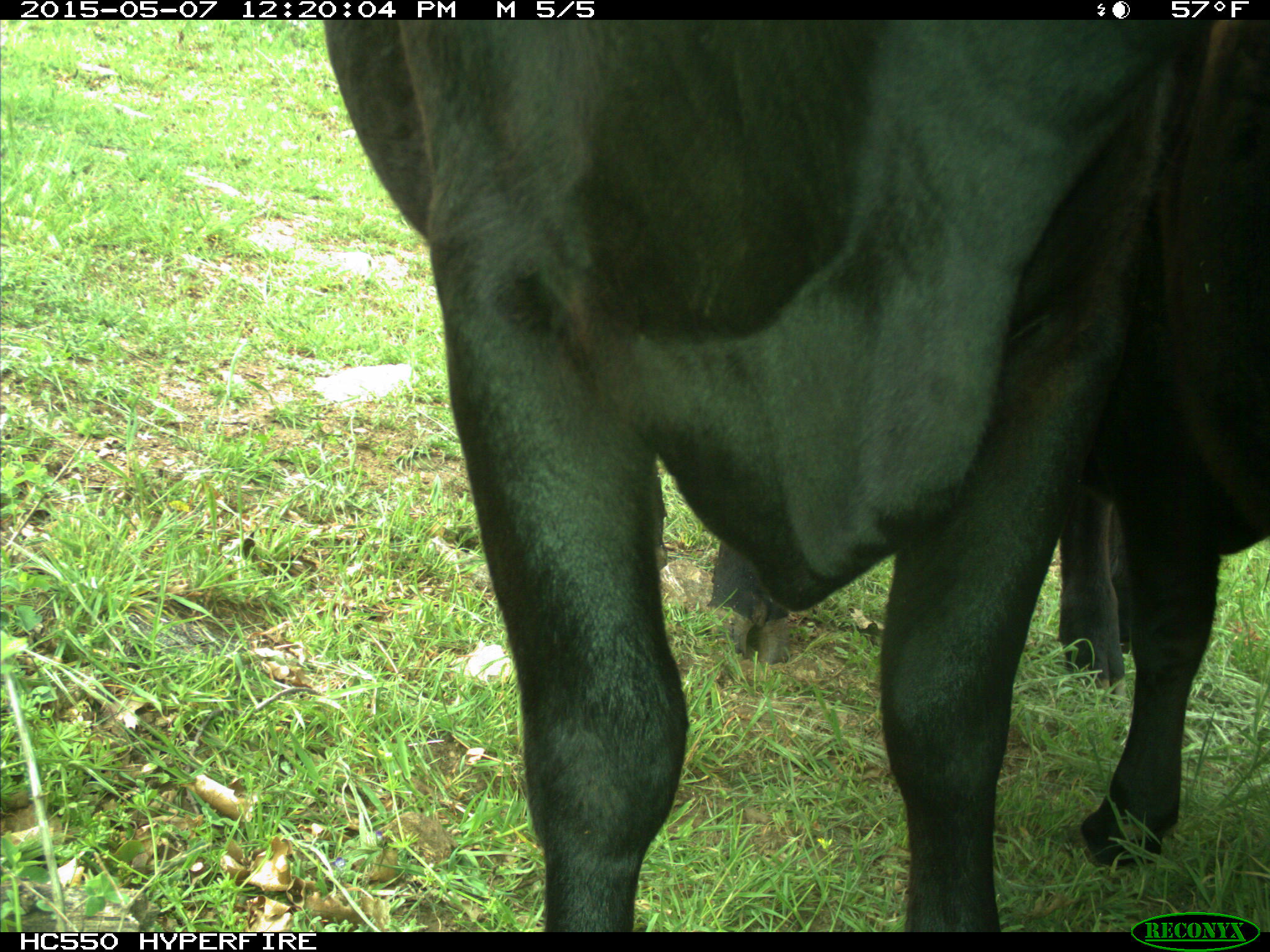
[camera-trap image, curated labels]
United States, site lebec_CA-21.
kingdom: Animalia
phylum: Chordata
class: Mammalia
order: Artiodactyla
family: Bovidae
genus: Bos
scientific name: Bos taurus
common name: domestic cow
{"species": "Bos taurus (domestic cow)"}